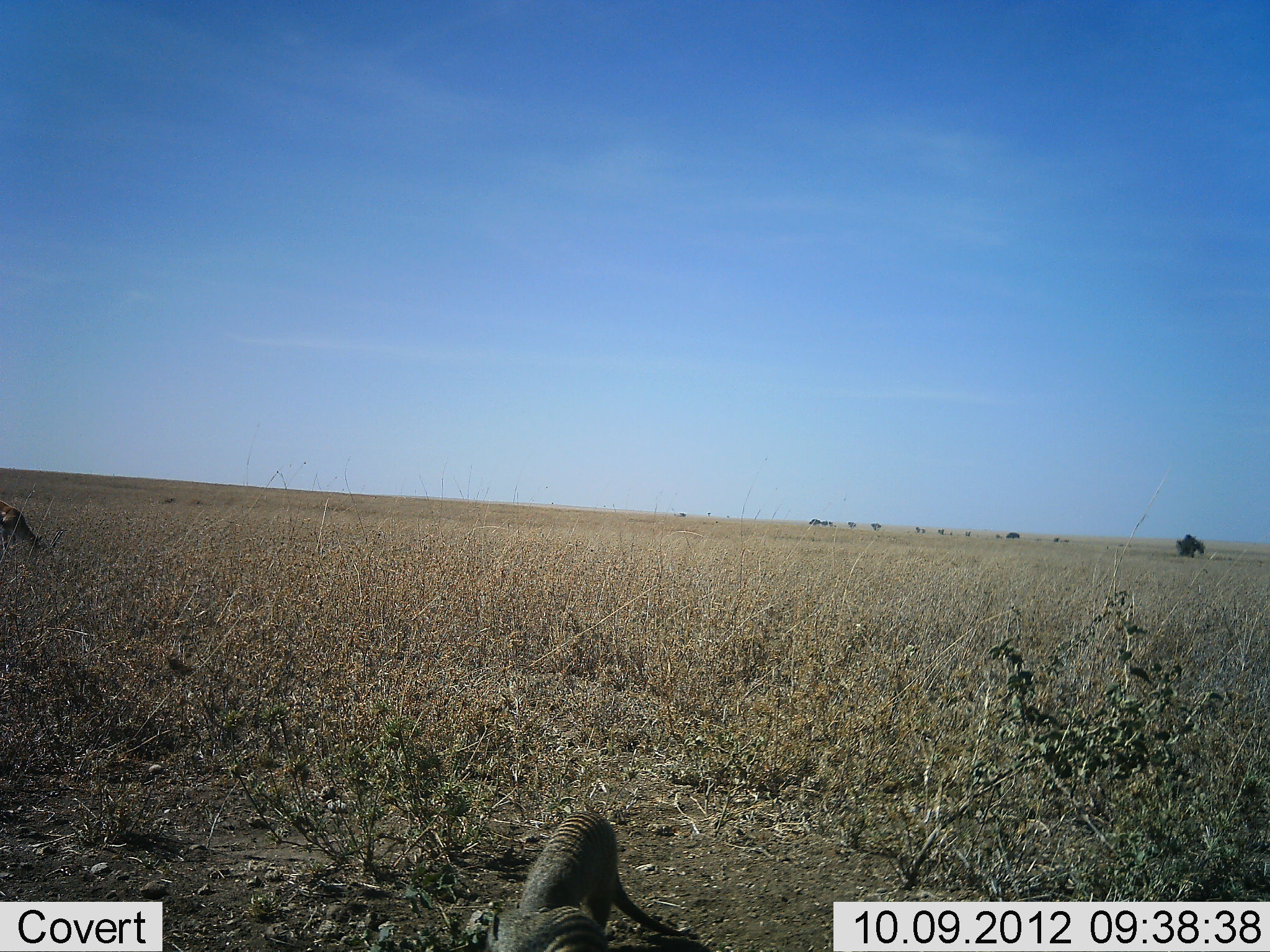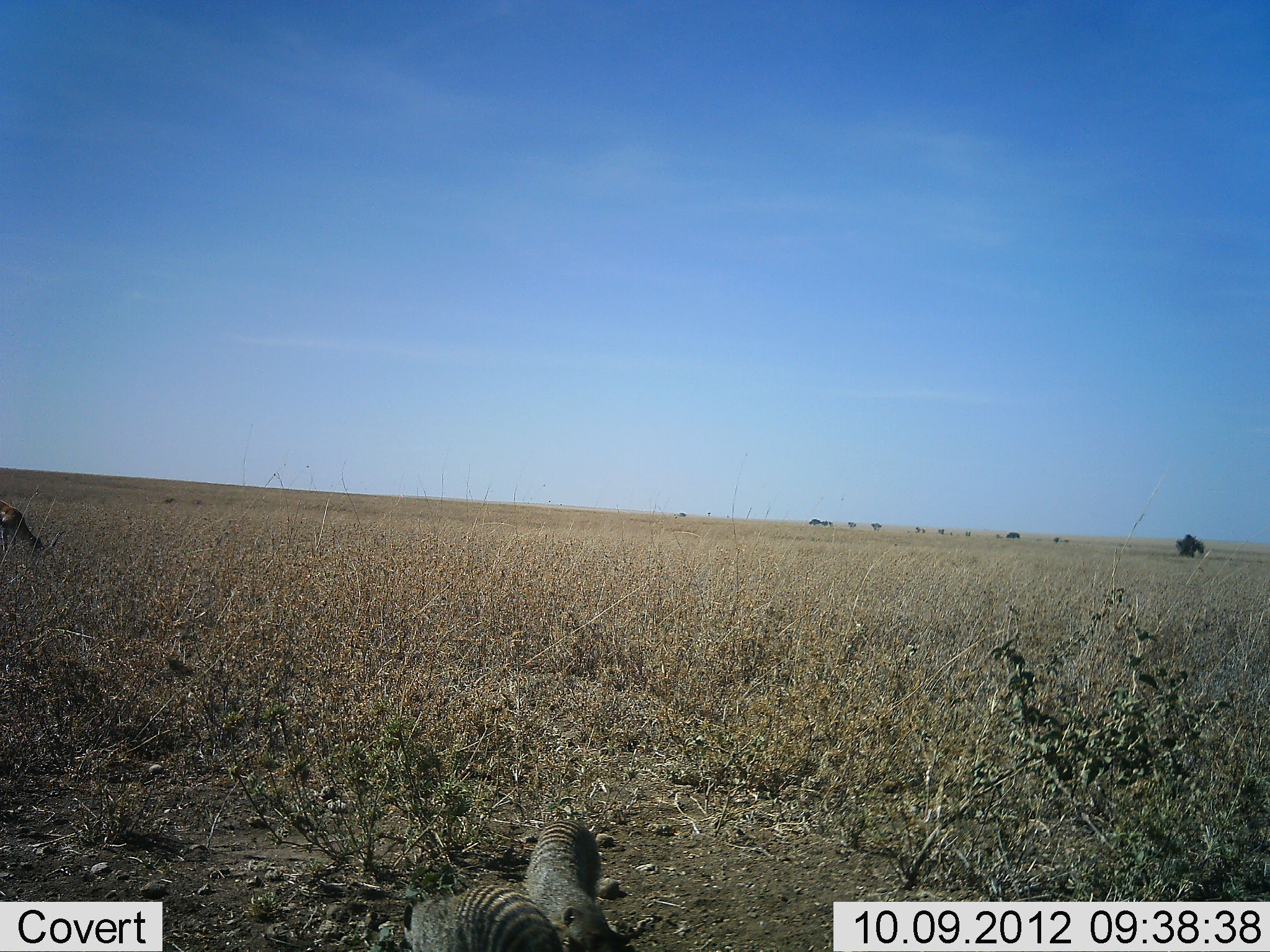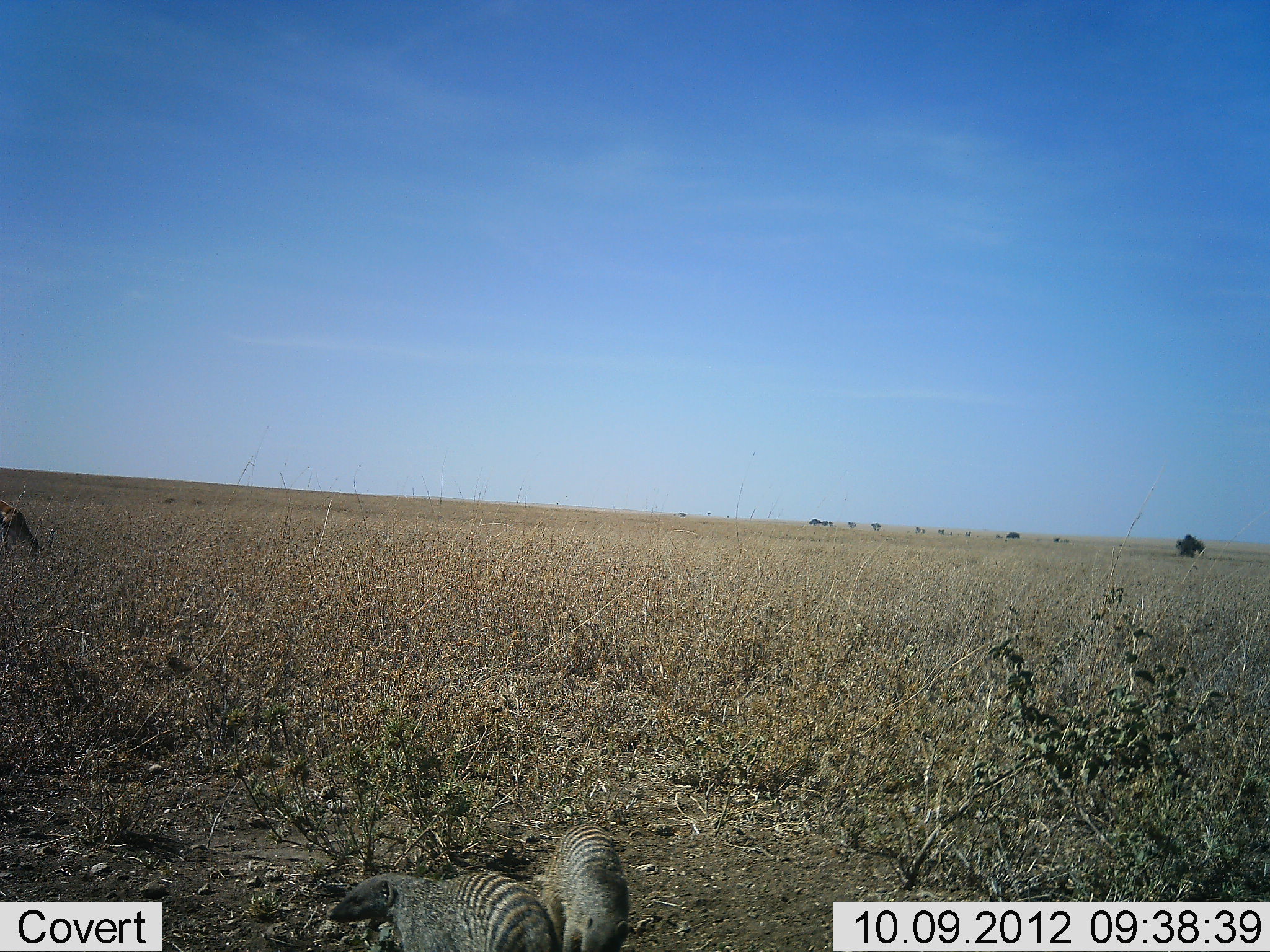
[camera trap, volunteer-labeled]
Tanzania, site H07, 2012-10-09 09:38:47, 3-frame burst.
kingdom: Animalia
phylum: Chordata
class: Mammalia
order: Carnivora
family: Herpestidae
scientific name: Herpestidae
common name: mongoose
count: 2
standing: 20%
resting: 0%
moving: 70%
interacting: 30%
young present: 0%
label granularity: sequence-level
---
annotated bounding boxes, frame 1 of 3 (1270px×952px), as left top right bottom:
animal: 511 812 691 937; 486 906 608 952; 0 498 44 559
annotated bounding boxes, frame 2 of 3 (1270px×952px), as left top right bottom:
animal: 525 819 637 952; 403 883 562 952; 0 501 59 554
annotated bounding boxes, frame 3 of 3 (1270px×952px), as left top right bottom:
animal: 328 870 560 951; 541 822 633 952; 0 498 39 556